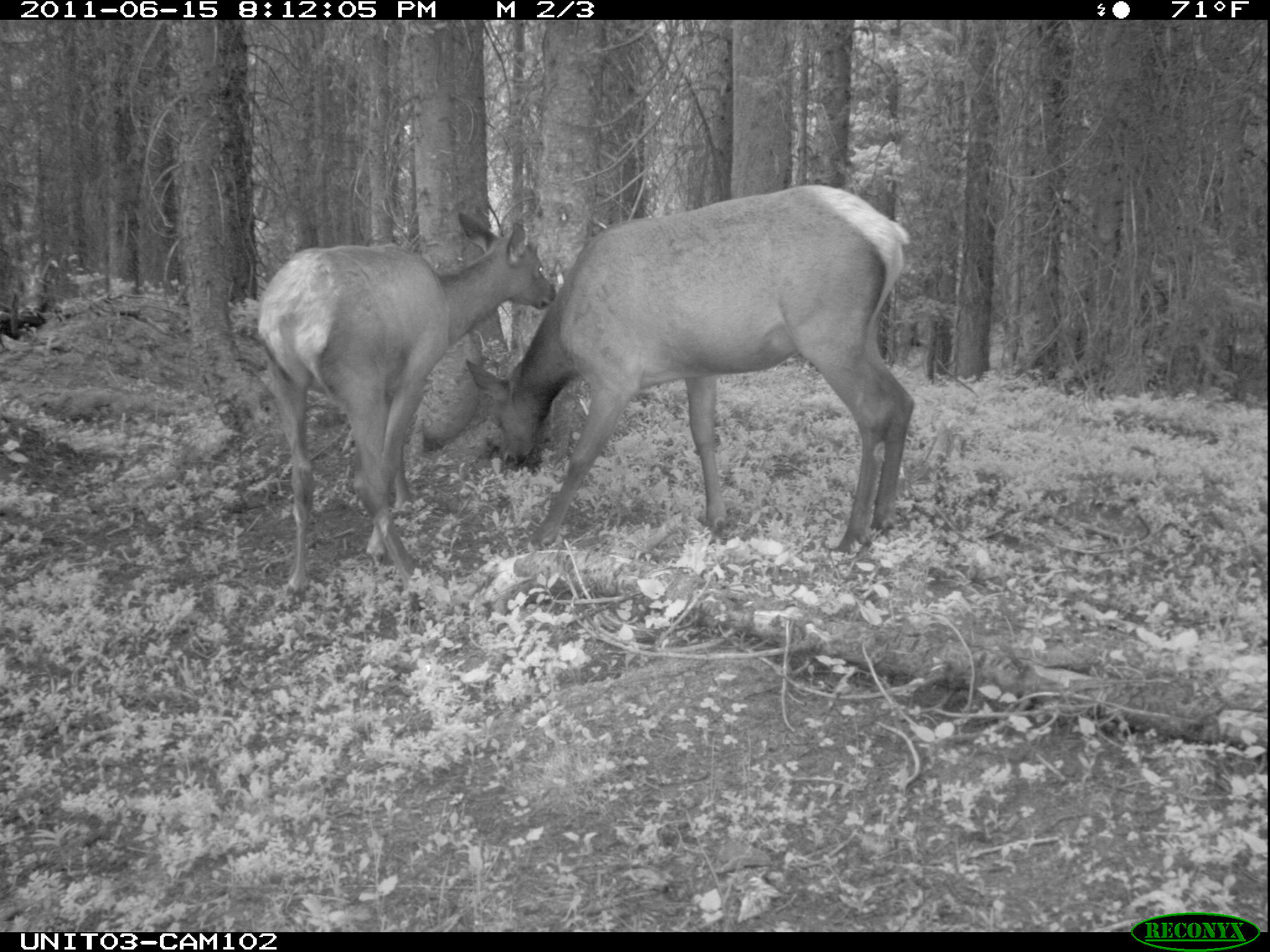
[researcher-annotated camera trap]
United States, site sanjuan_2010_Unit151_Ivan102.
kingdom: Animalia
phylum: Chordata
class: Mammalia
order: Artiodactyla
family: Cervidae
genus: Cervus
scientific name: Cervus elaphus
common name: red deer